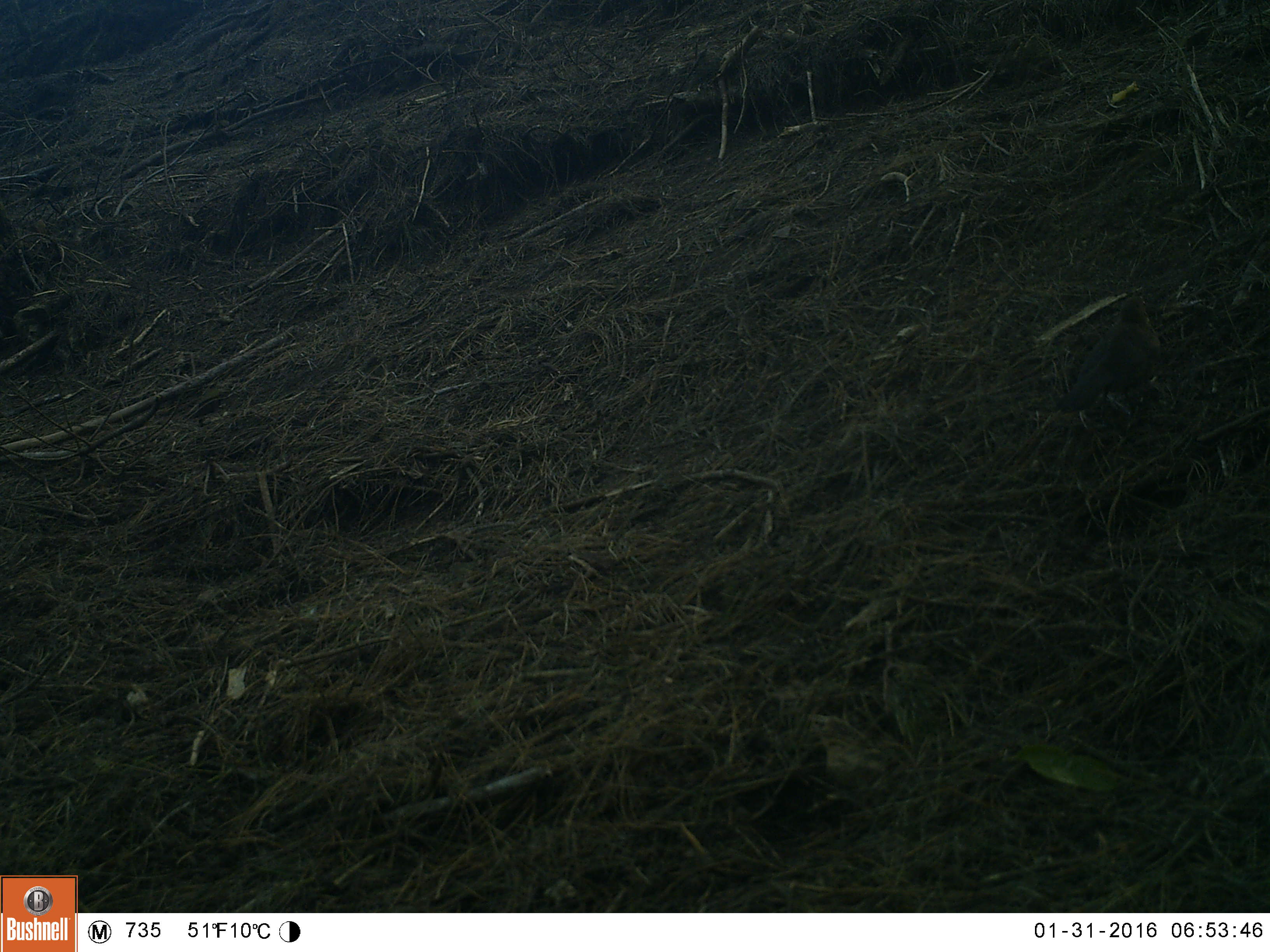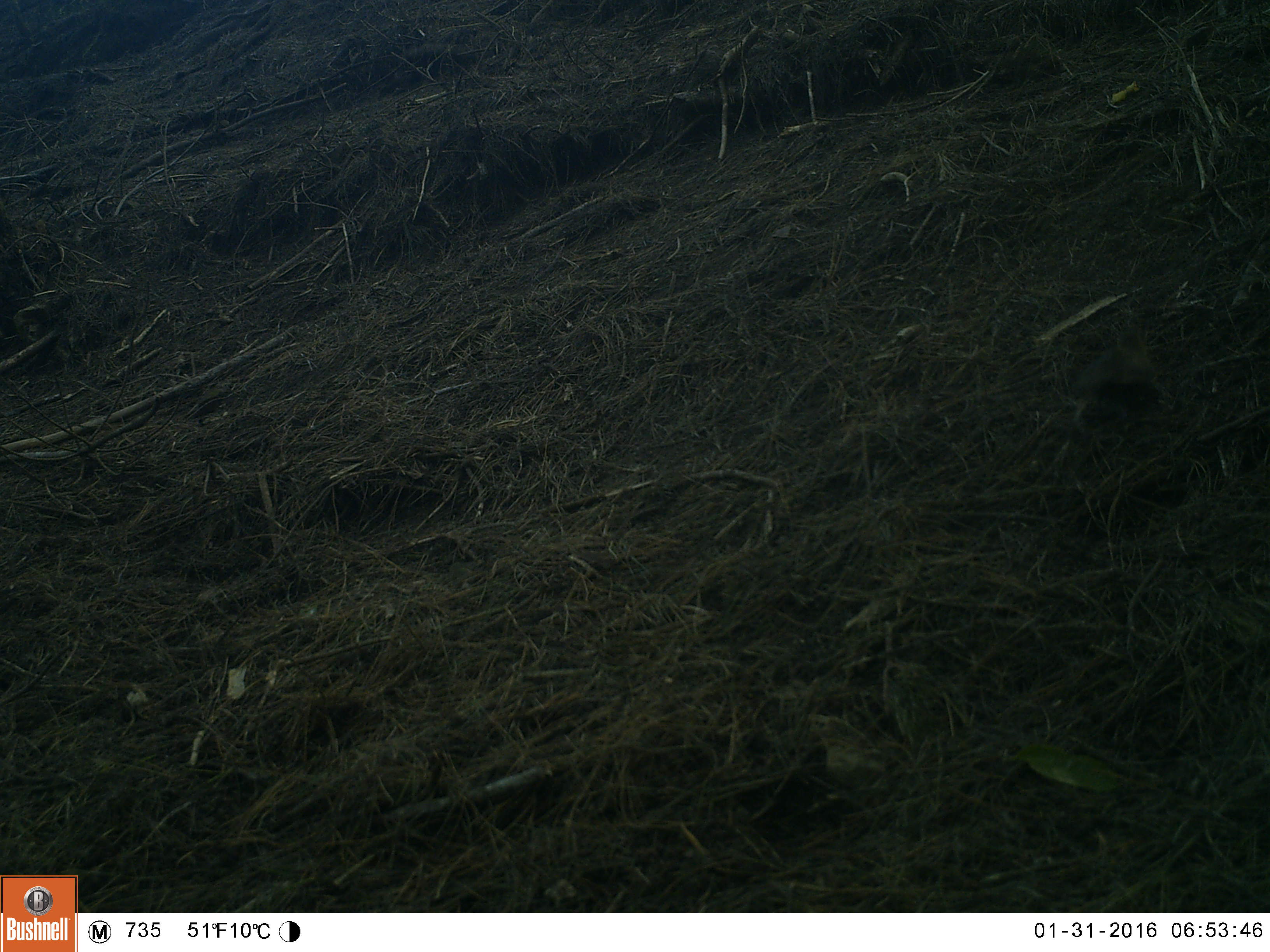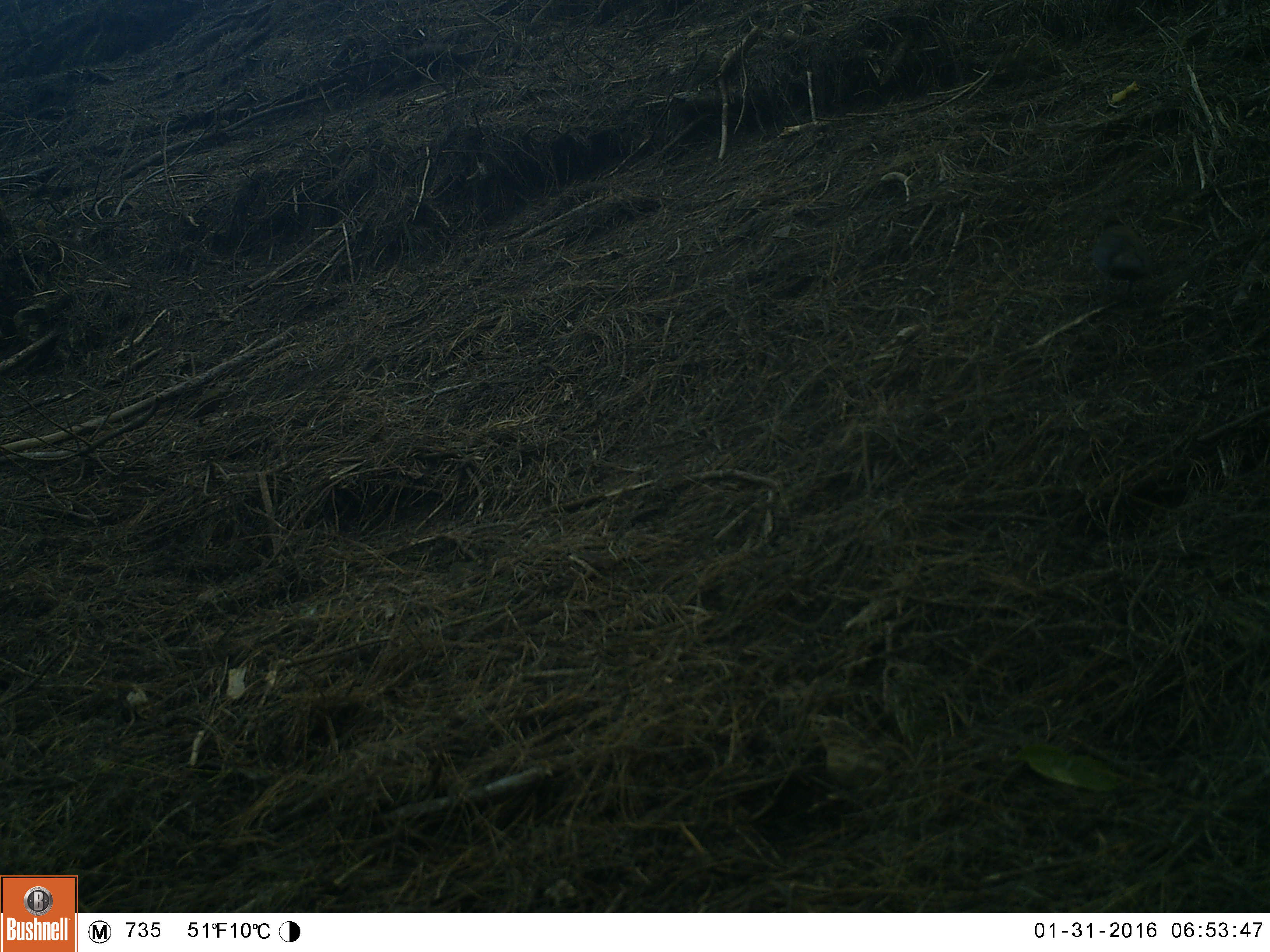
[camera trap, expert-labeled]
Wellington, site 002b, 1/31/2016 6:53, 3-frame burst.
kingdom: Animalia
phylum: Chordata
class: Aves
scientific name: Aves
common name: bird